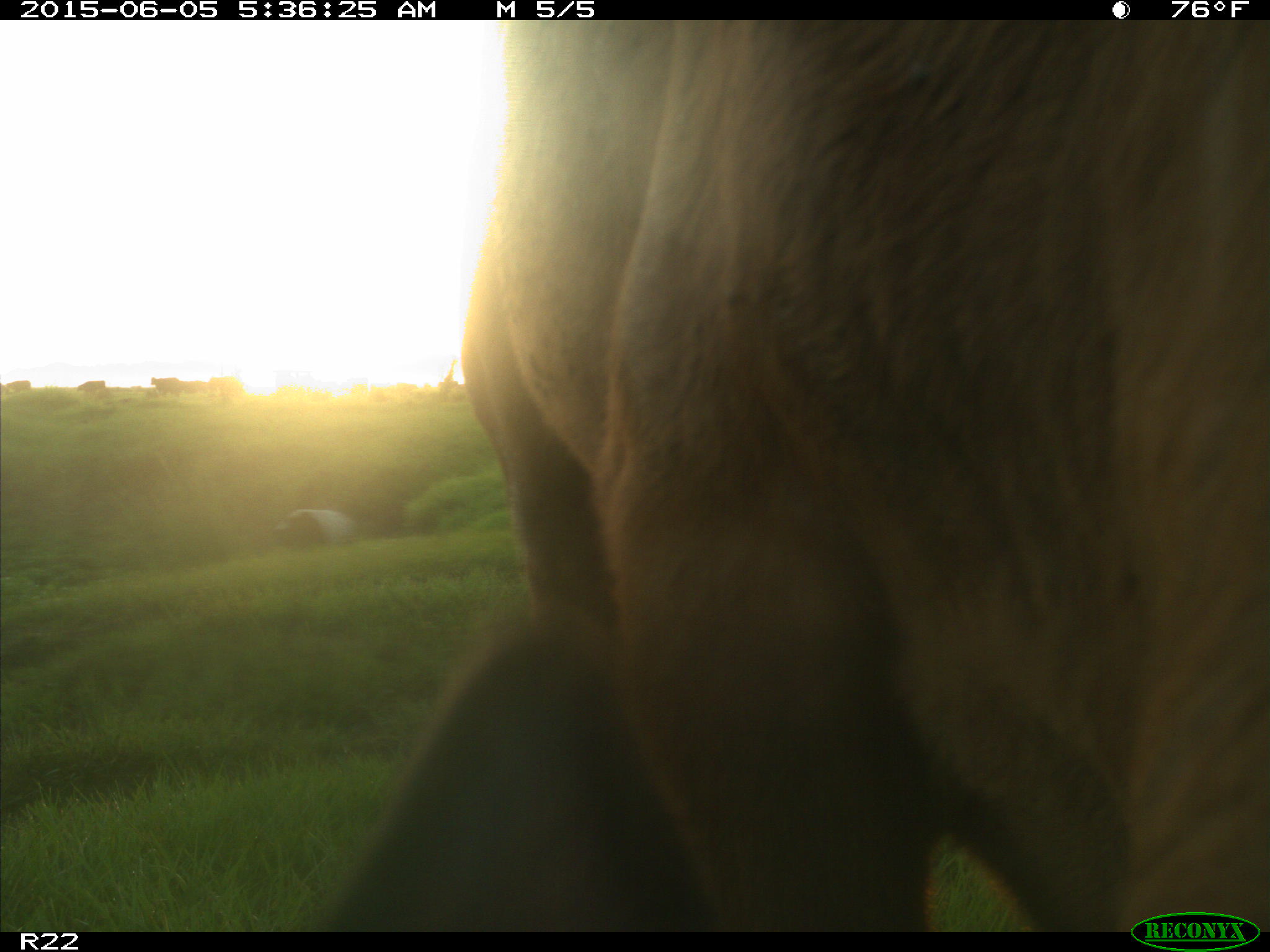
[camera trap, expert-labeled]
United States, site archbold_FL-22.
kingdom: Animalia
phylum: Chordata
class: Mammalia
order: Artiodactyla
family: Bovidae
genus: Bos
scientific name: Bos taurus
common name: domestic cow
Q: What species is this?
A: Bos taurus (domestic cow).